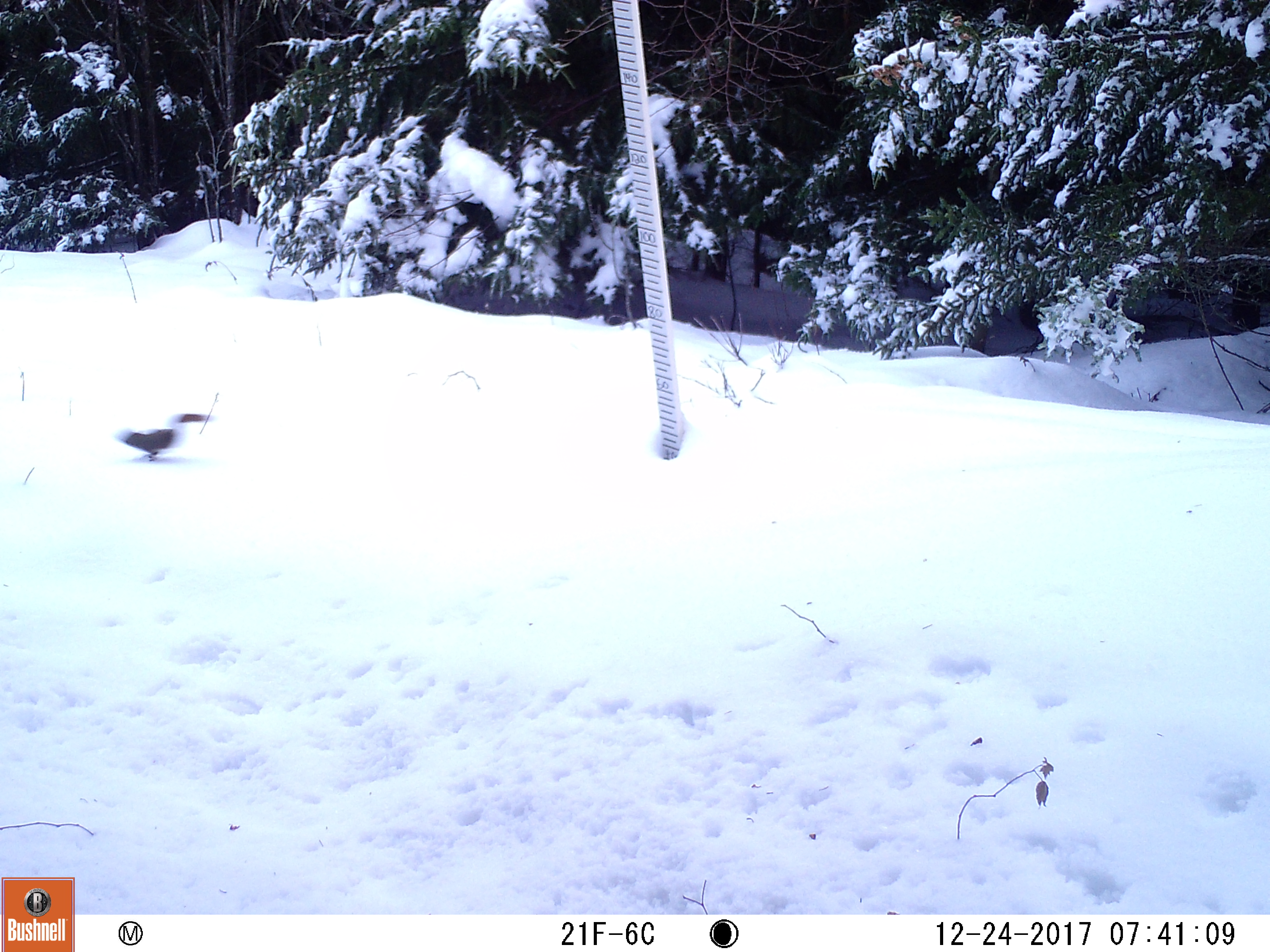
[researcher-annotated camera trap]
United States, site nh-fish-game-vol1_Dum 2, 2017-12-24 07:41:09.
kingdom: Animalia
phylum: Chordata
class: Mammalia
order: Rodentia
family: Sciuridae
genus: Tamiasciurus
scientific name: Tamiasciurus hudsonicus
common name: red squirrel